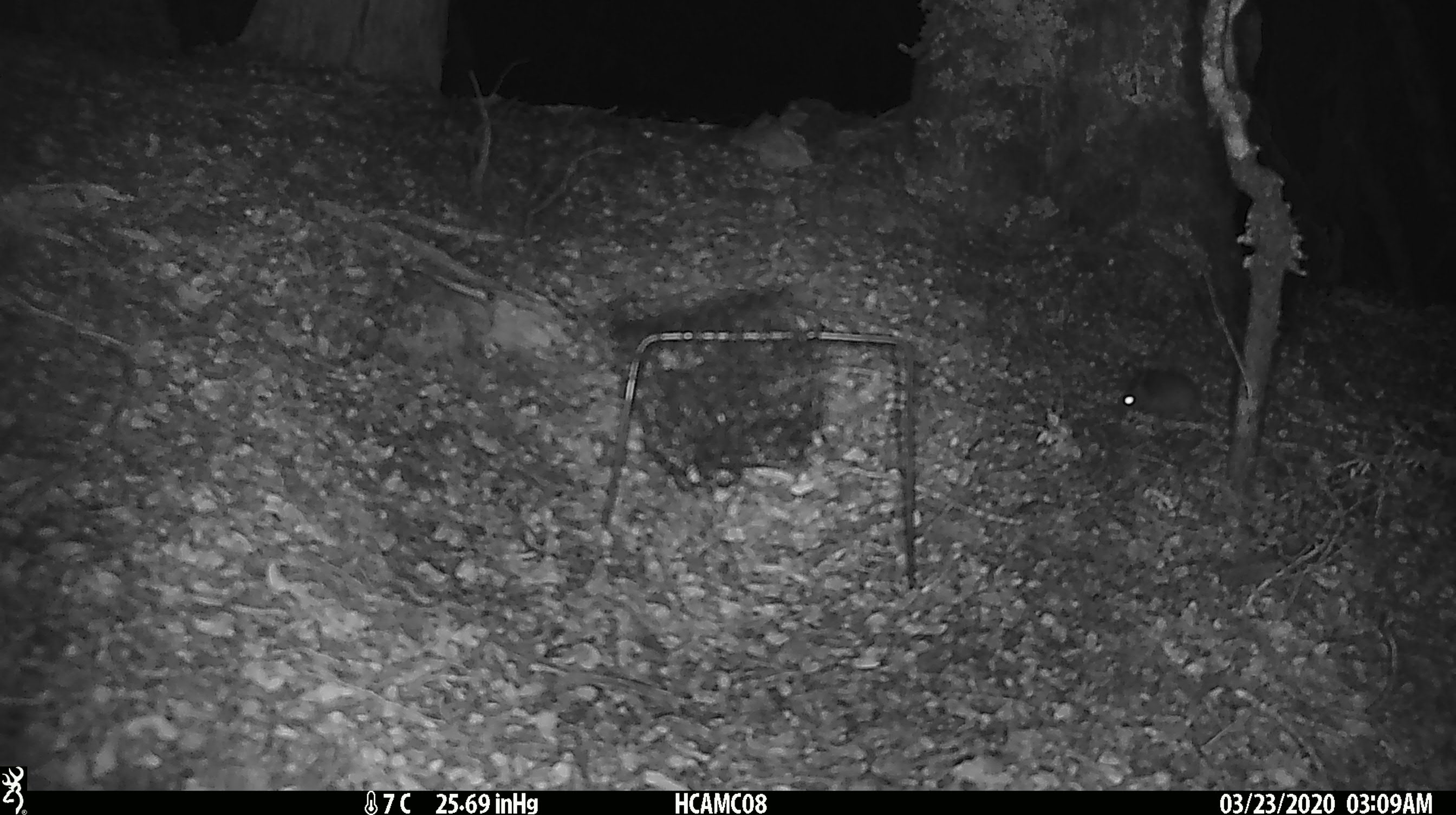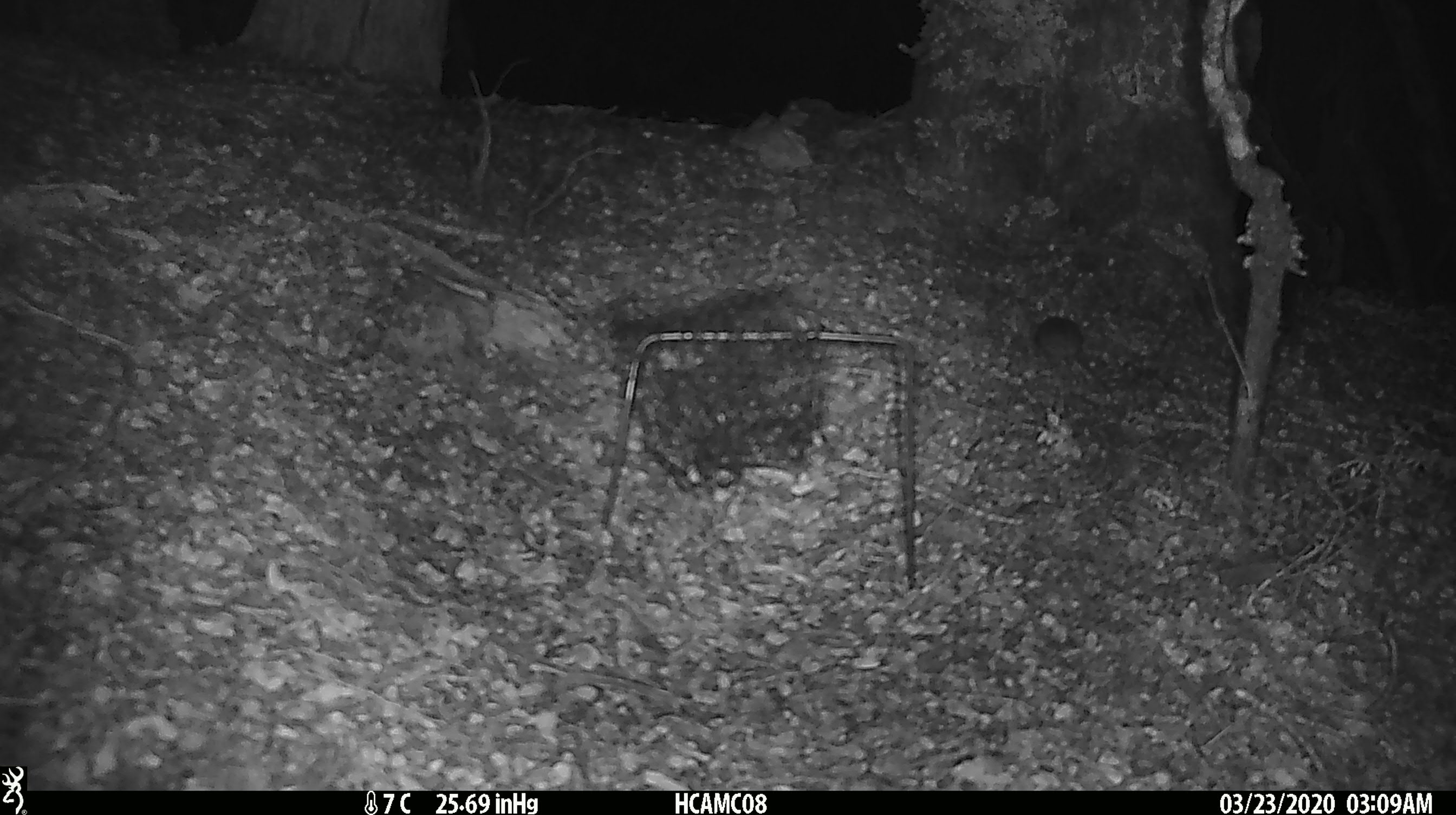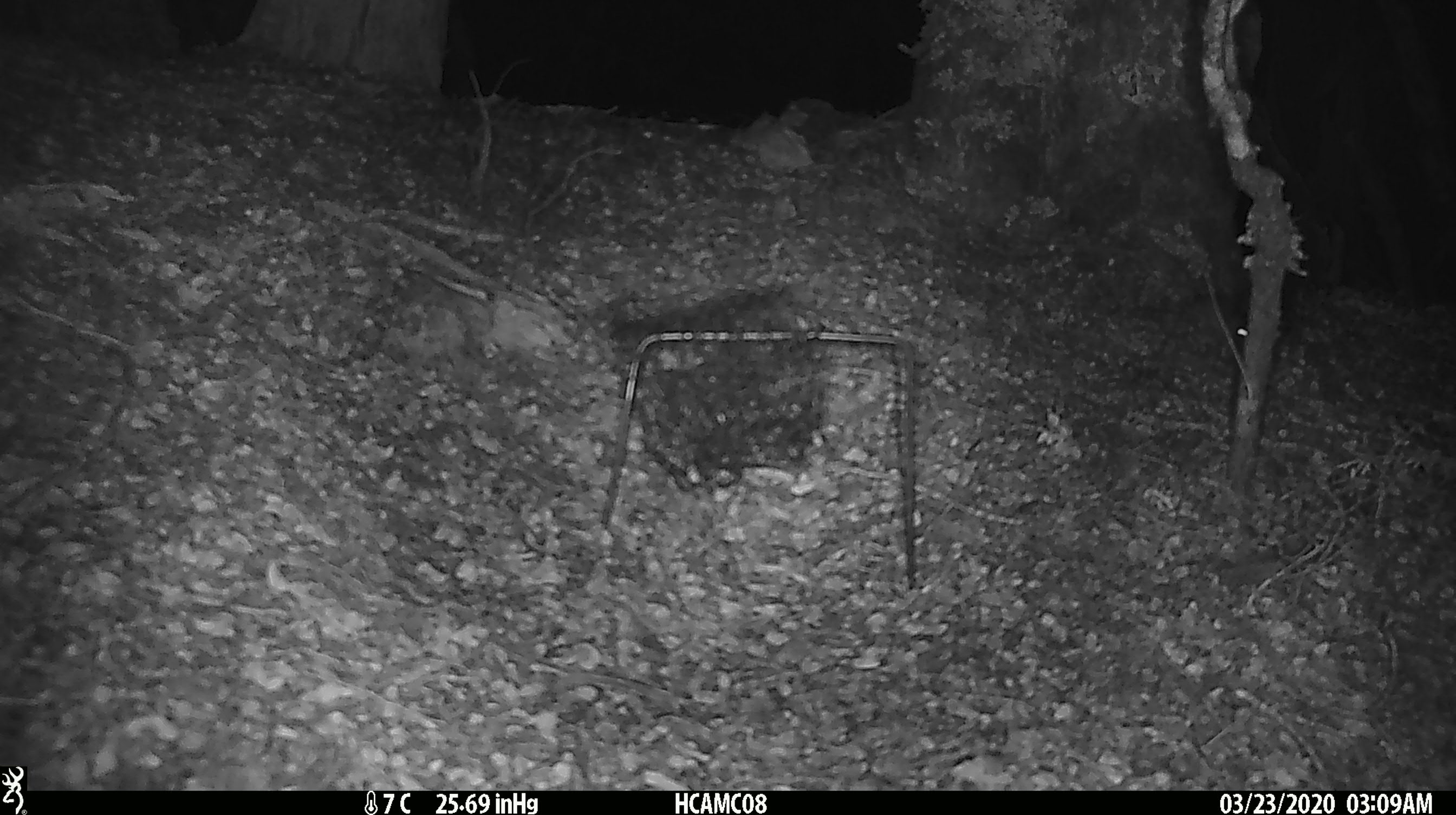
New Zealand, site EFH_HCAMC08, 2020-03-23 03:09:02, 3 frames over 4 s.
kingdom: Animalia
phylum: Chordata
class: Mammalia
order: Rodentia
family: Muridae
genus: Mus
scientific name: Mus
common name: mouse